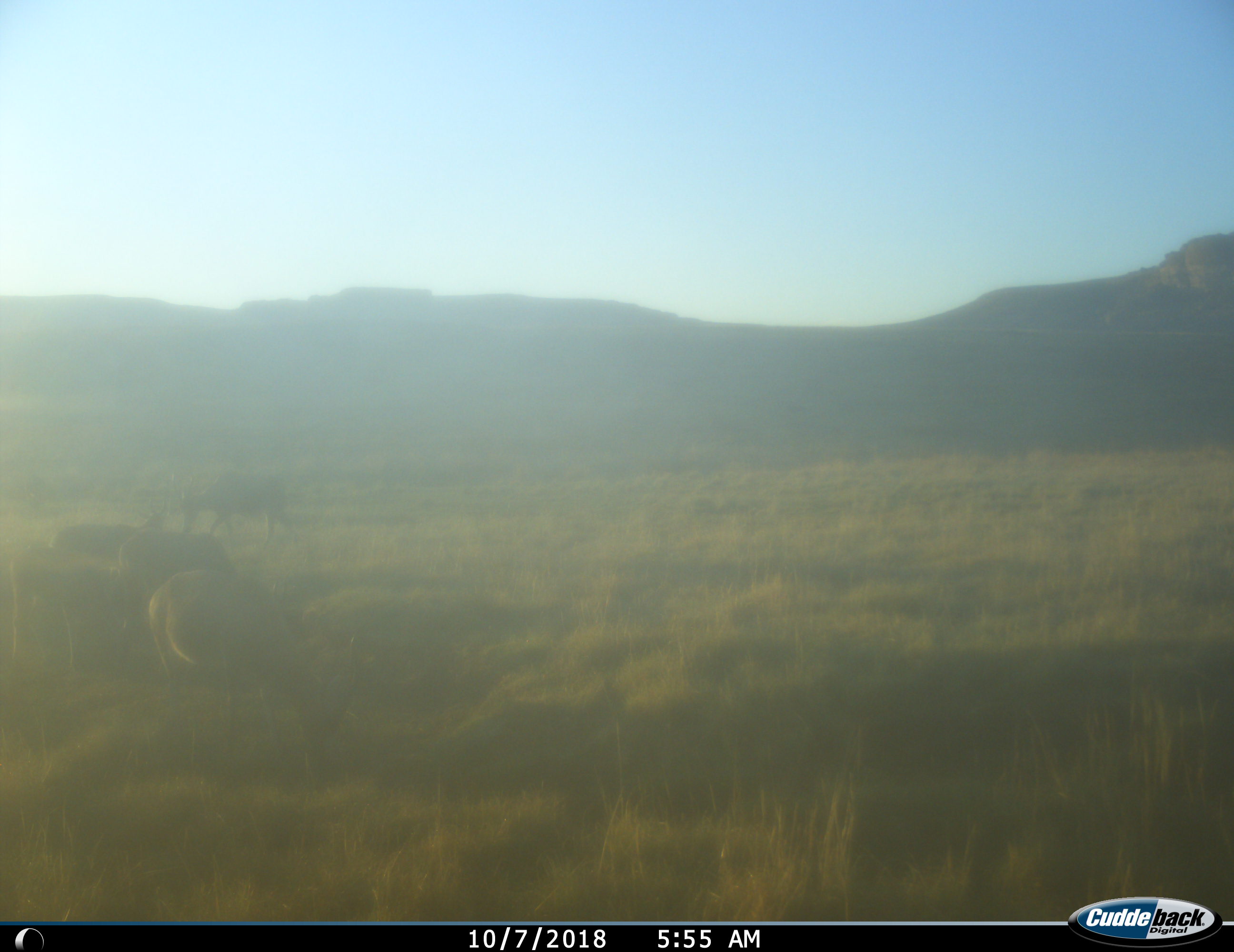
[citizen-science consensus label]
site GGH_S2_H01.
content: unidentified animal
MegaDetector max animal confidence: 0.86